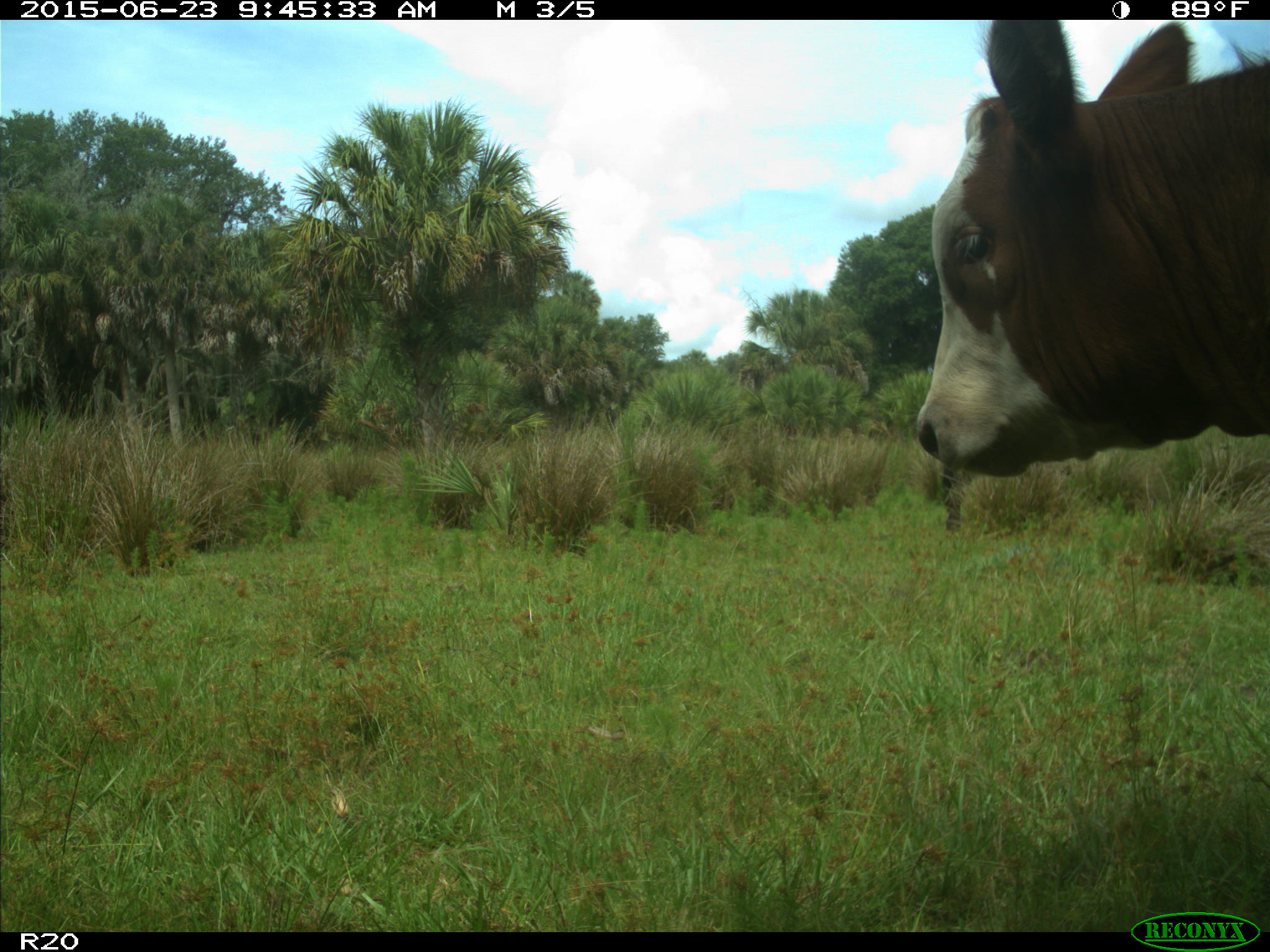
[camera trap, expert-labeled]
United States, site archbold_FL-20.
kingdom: Animalia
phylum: Chordata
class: Mammalia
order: Artiodactyla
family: Bovidae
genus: Bos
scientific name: Bos taurus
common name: domestic cow